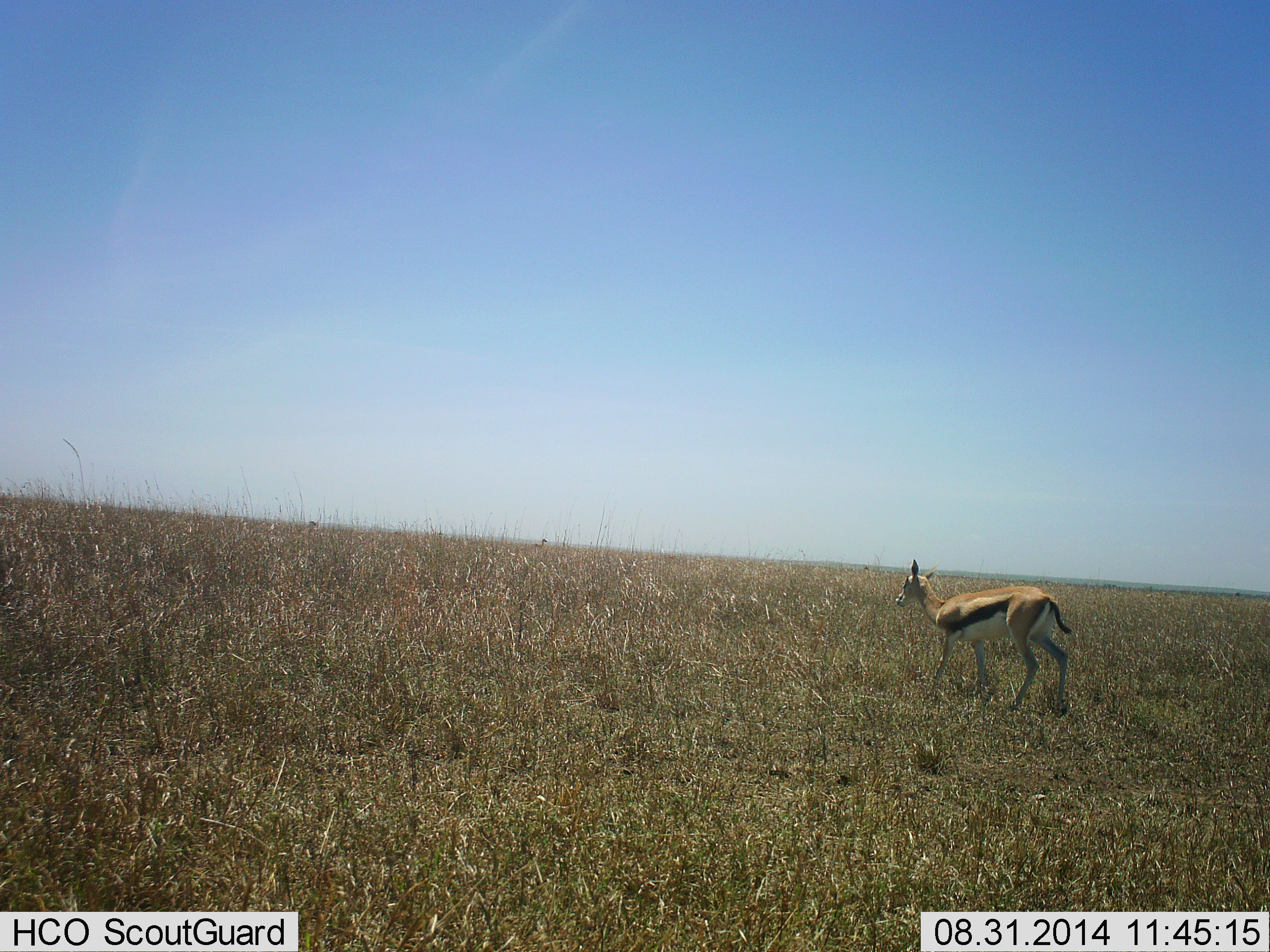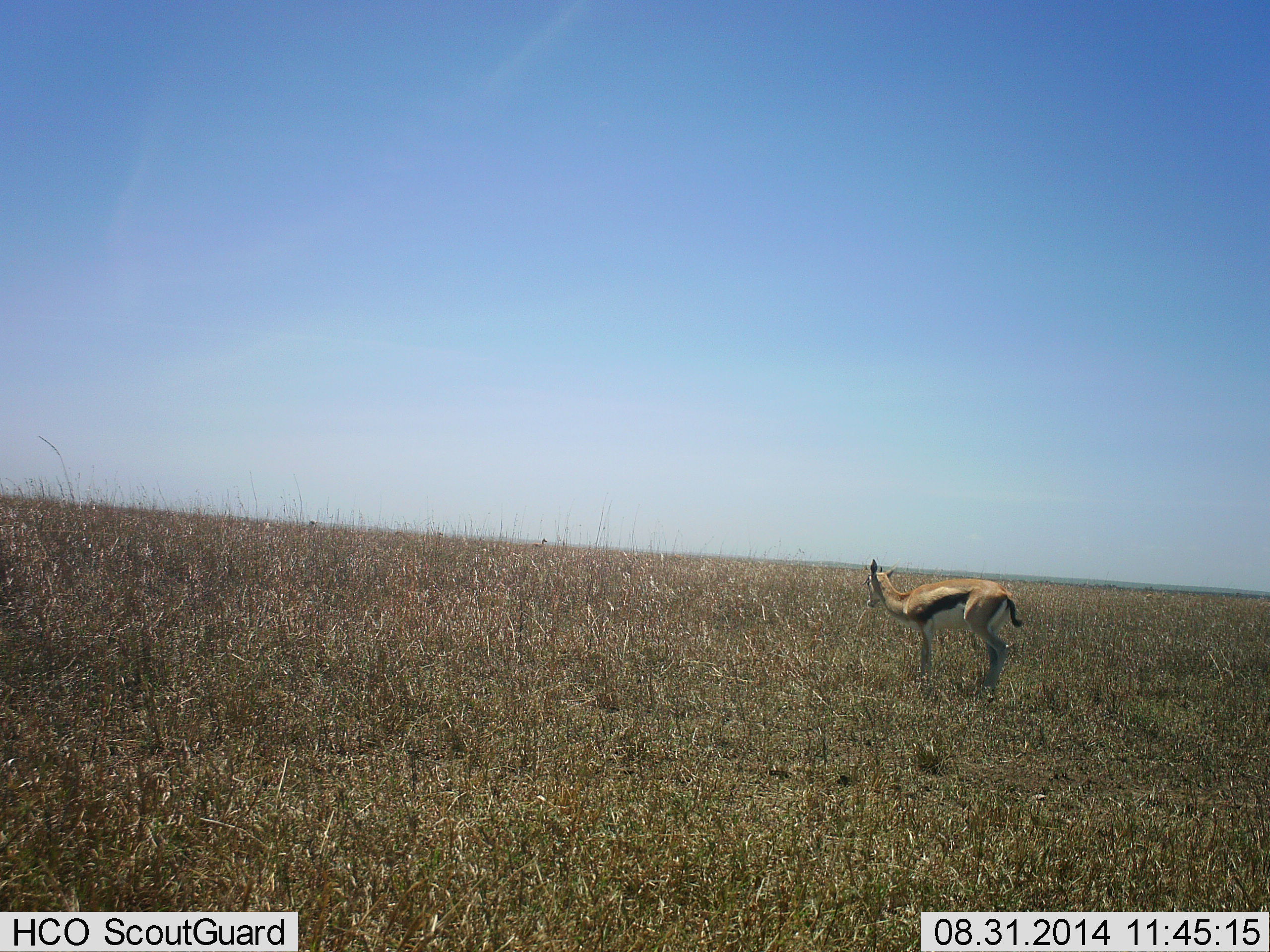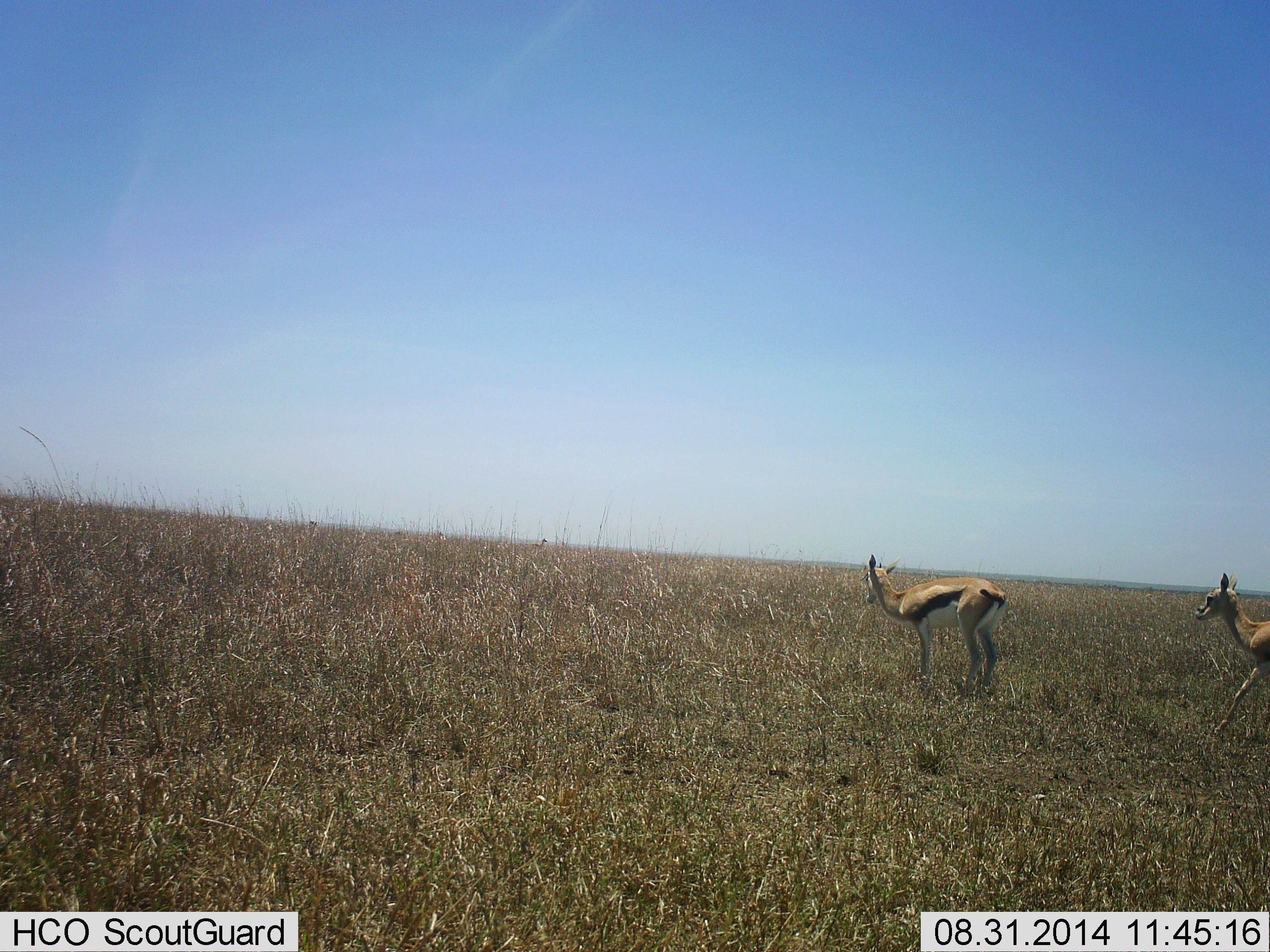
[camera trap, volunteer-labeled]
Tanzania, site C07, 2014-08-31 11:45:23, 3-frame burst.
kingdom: Animalia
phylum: Chordata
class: Mammalia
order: Artiodactyla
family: Bovidae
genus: Eudorcas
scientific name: Eudorcas thomsonii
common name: thomson's gazelle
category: gazellethomsons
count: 2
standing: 30%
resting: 0%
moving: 80%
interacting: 0%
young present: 0%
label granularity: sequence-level